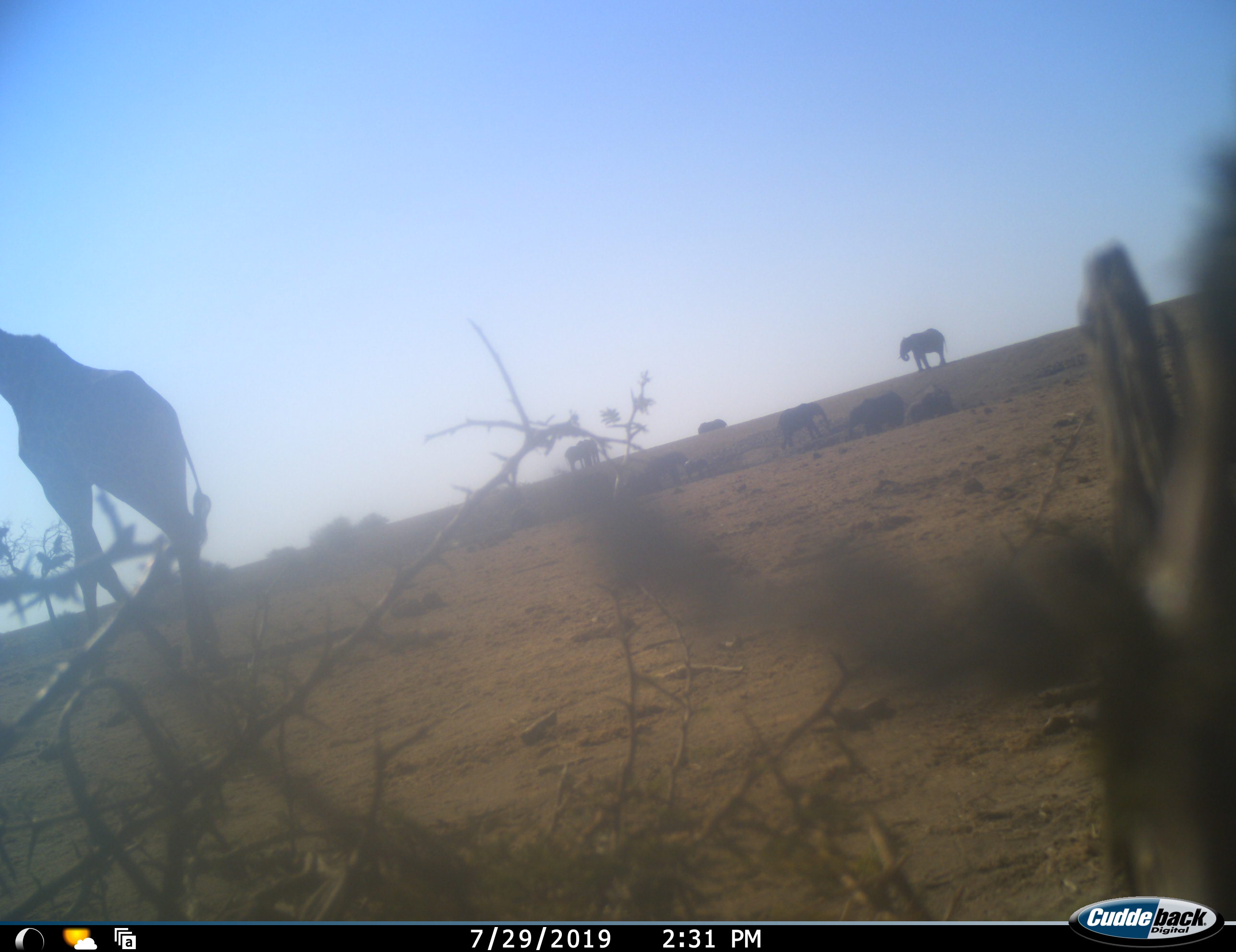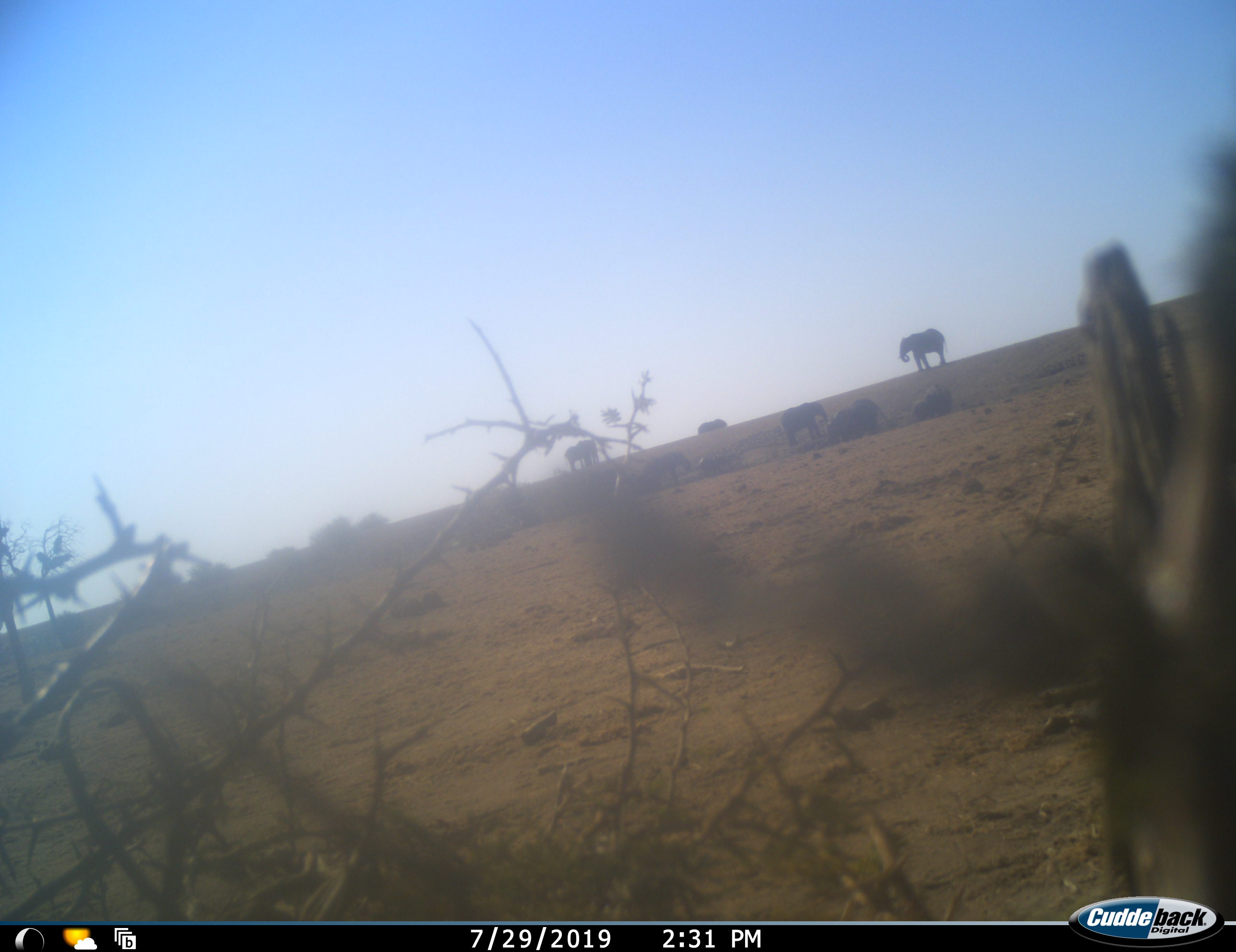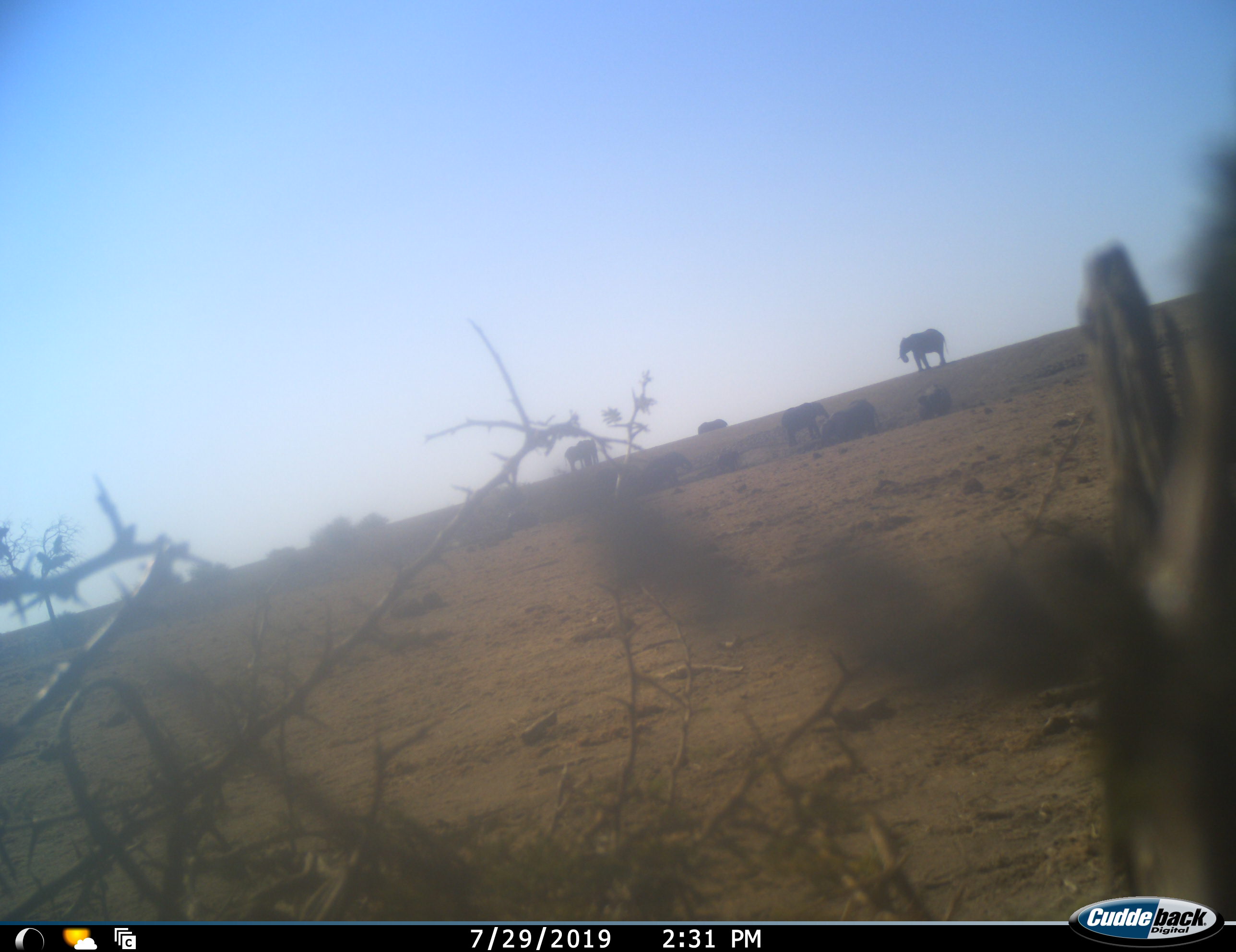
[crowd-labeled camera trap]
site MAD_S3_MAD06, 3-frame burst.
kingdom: Animalia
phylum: Chordata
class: Mammalia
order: Proboscidea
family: Elephantidae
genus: Loxodonta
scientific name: Loxodonta africana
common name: african bush elephant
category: elephant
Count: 11-50.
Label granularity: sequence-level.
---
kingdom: Animalia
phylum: Chordata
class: Mammalia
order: Artiodactyla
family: Giraffidae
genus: Giraffa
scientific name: Giraffa camelopardalis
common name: giraffe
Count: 1.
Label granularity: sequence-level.